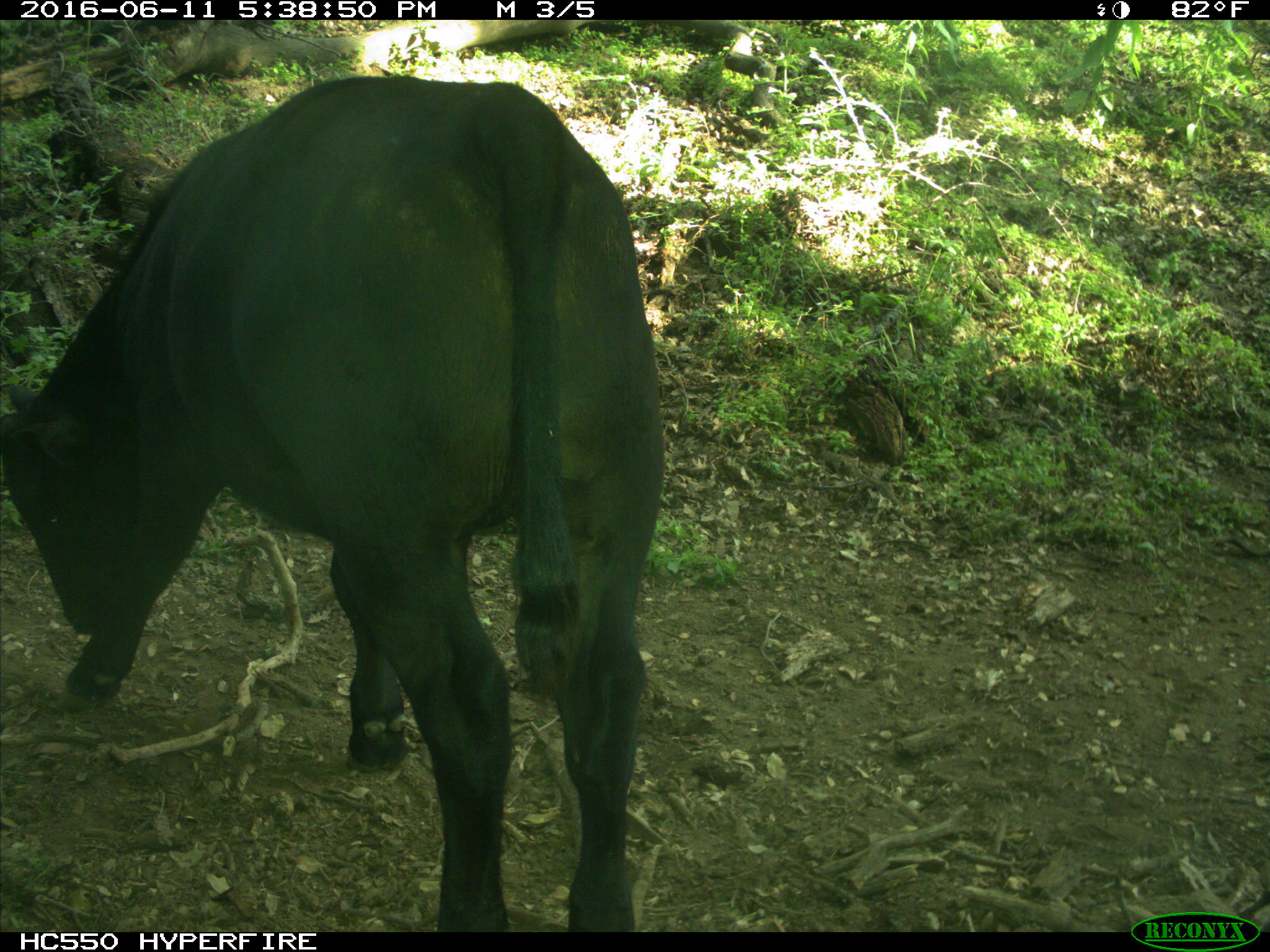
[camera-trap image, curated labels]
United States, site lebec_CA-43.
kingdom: Animalia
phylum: Chordata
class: Mammalia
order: Artiodactyla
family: Bovidae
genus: Bos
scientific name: Bos taurus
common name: domestic cow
Bos taurus (domestic cow).